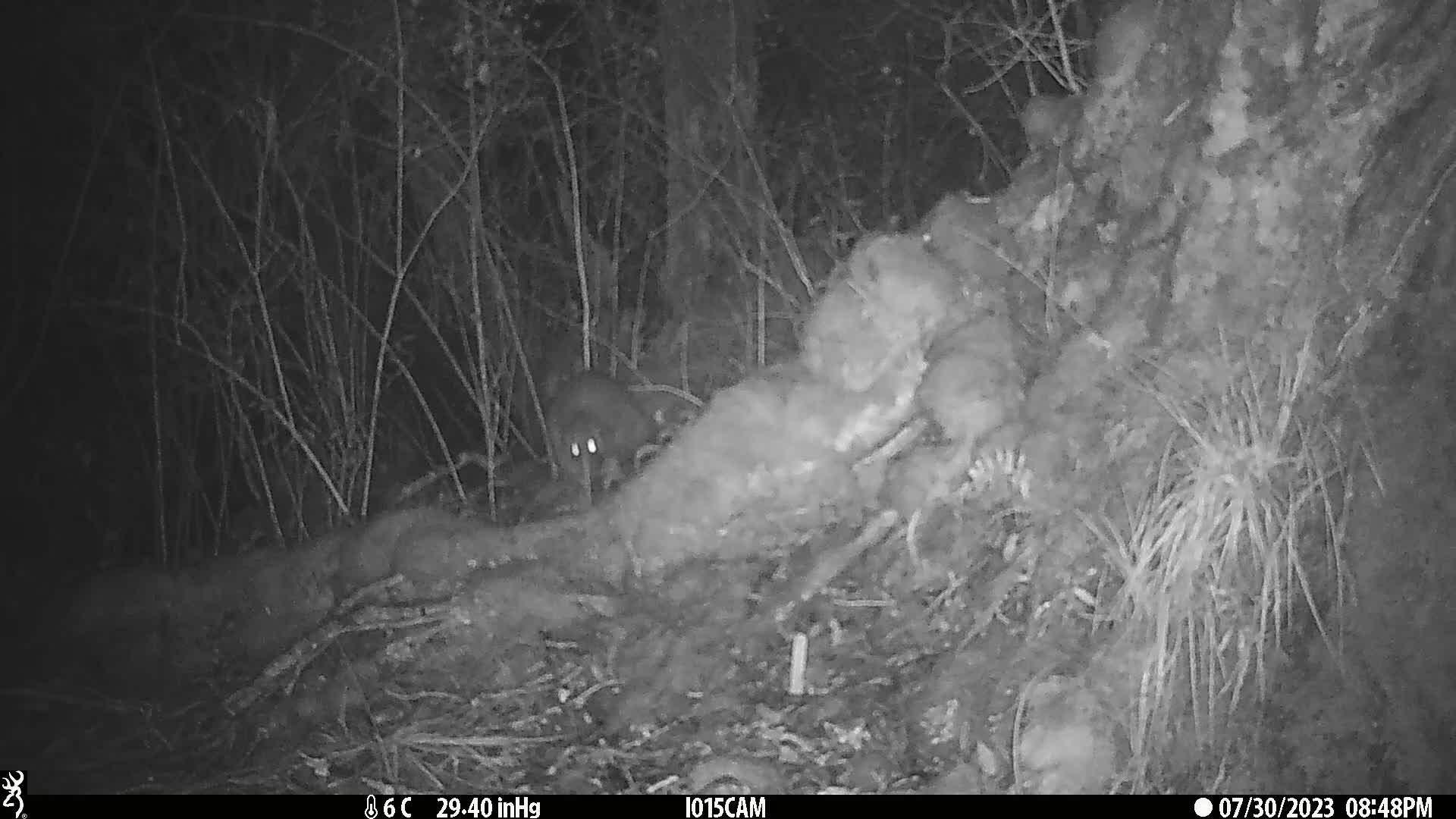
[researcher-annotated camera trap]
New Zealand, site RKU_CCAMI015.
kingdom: Animalia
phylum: Chordata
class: Aves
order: Apterygiformes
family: Apterygidae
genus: Apteryx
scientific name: Apteryx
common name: kiwi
Kiwi (Apteryx).